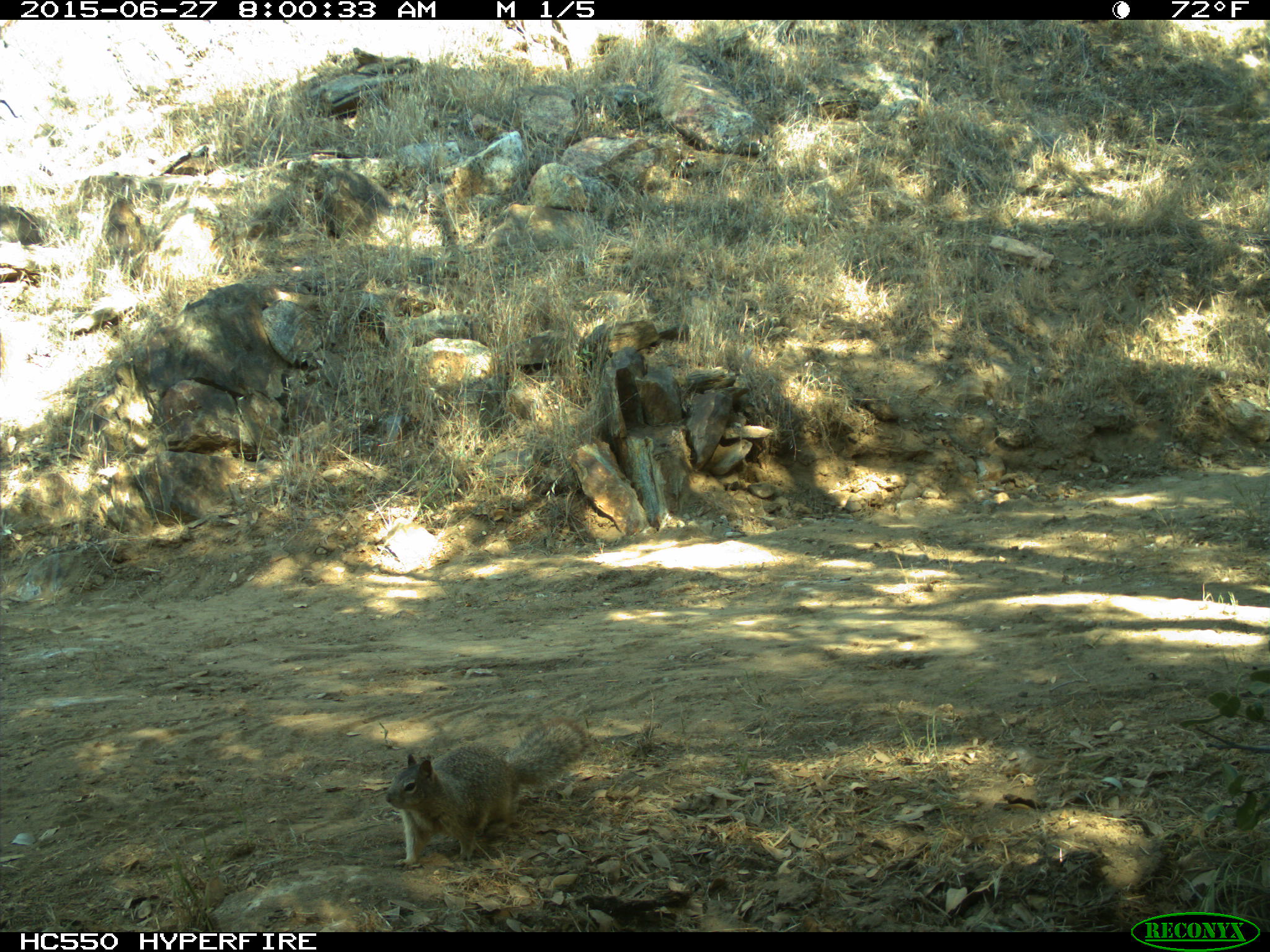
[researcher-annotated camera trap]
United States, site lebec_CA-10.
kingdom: Animalia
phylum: Chordata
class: Mammalia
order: Rodentia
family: Sciuridae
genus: Otospermophilus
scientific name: Otospermophilus beecheyi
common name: california ground squirrel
Otospermophilus beecheyi (california ground squirrel).